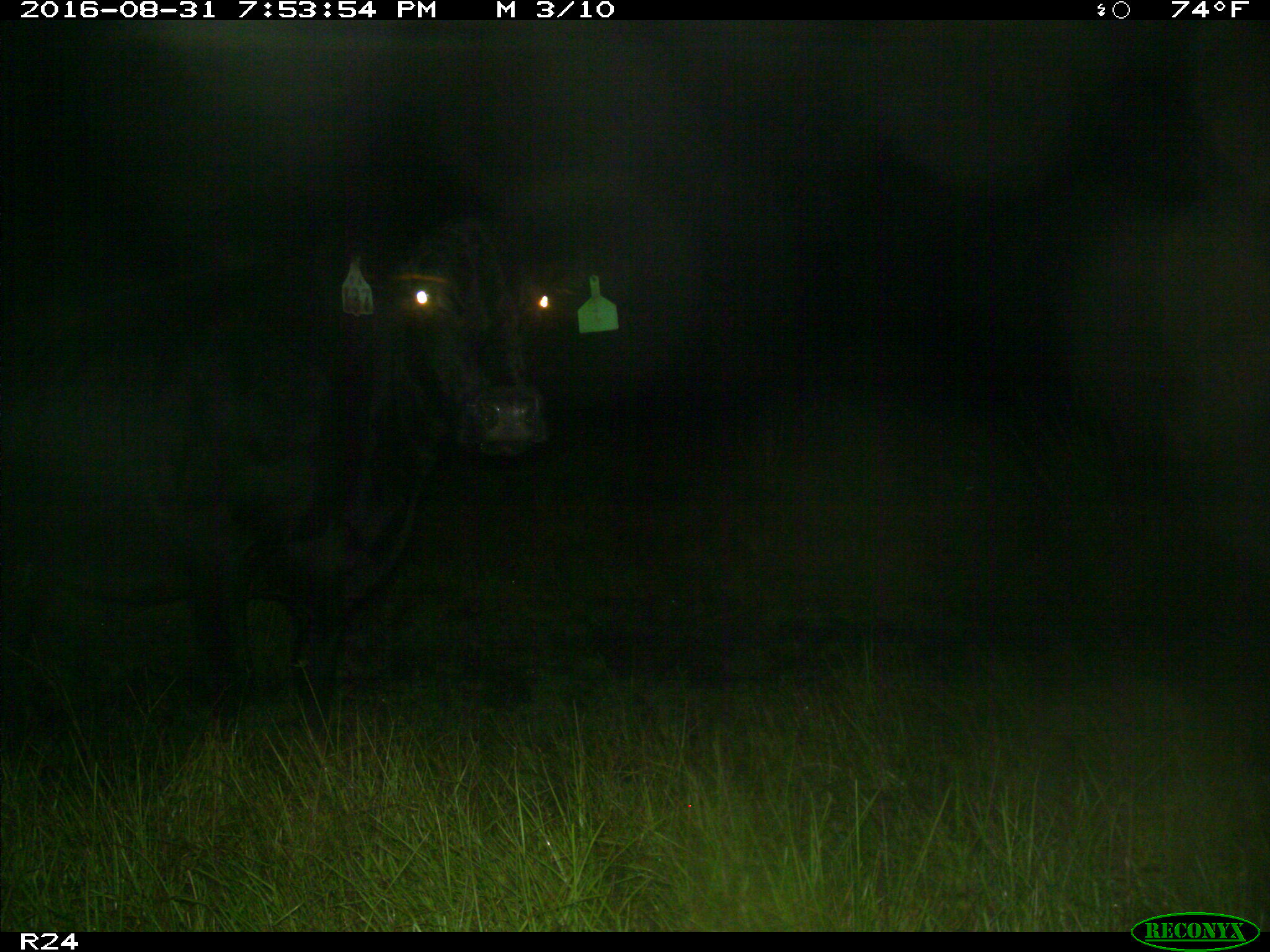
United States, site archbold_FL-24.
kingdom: Animalia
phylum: Chordata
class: Mammalia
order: Artiodactyla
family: Bovidae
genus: Bos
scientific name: Bos taurus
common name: domestic cow